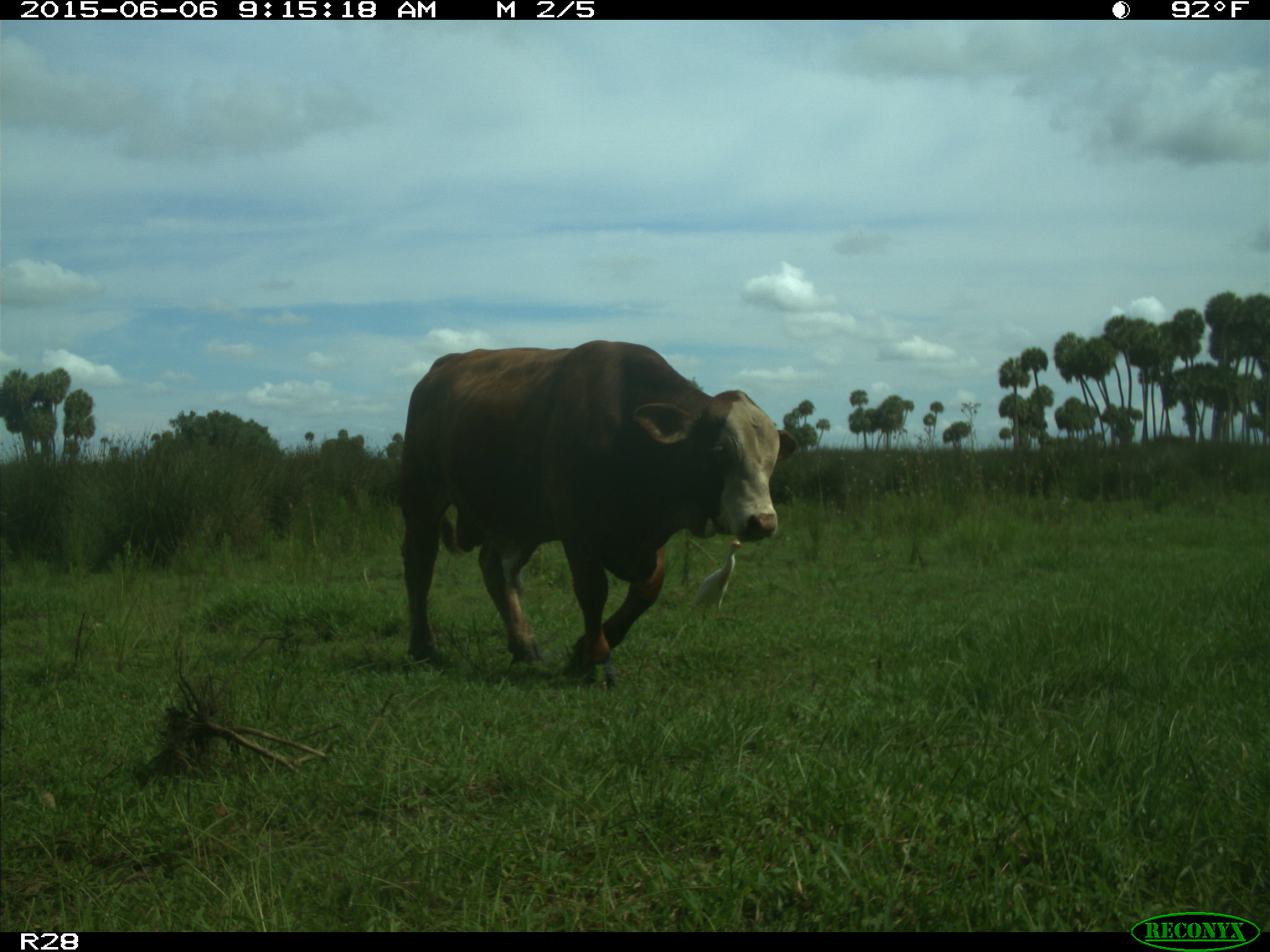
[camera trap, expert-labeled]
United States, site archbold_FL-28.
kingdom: Animalia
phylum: Chordata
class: Mammalia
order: Artiodactyla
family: Bovidae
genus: Bos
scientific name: Bos taurus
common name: domestic cow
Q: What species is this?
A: Bos taurus (domestic cow).